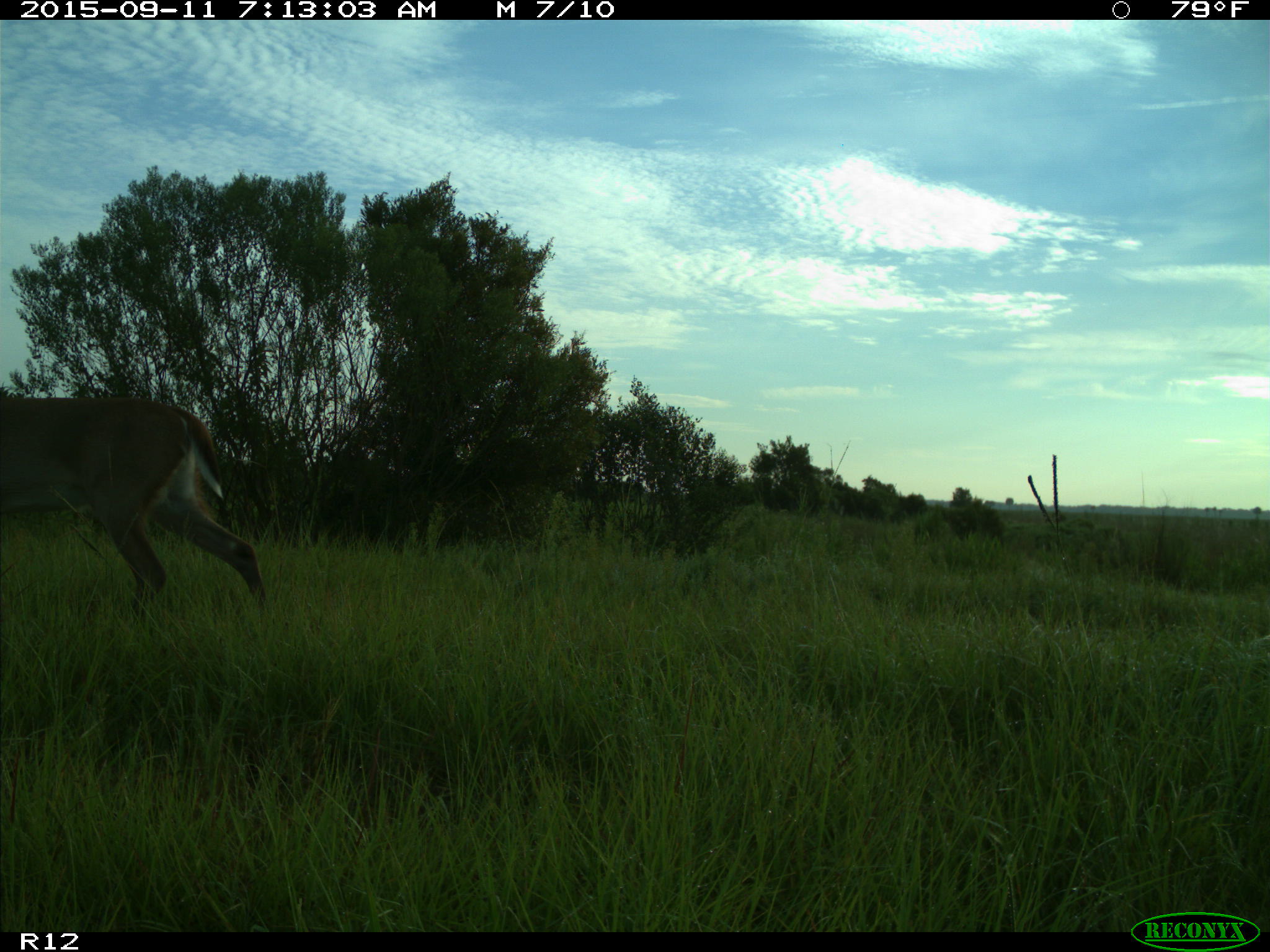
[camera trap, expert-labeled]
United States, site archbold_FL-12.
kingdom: Animalia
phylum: Chordata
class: Mammalia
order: Artiodactyla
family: Cervidae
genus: Odocoileus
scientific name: Odocoileus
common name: deer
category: unidentified deer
Unidentified deer (deer) (Odocoileus).